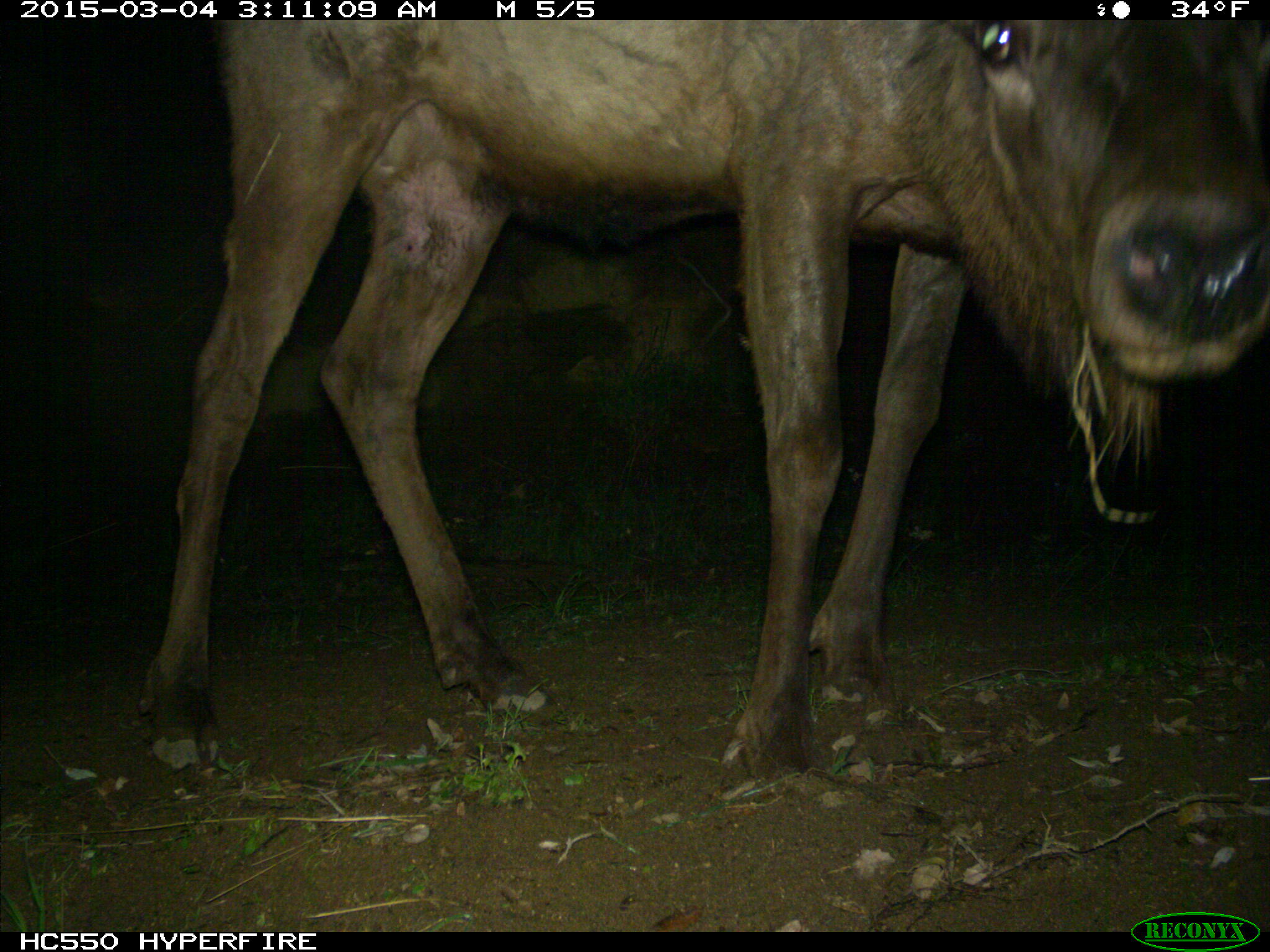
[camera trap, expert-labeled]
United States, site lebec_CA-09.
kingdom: Animalia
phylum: Chordata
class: Mammalia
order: Artiodactyla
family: Cervidae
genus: Cervus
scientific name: Cervus canadensis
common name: elk